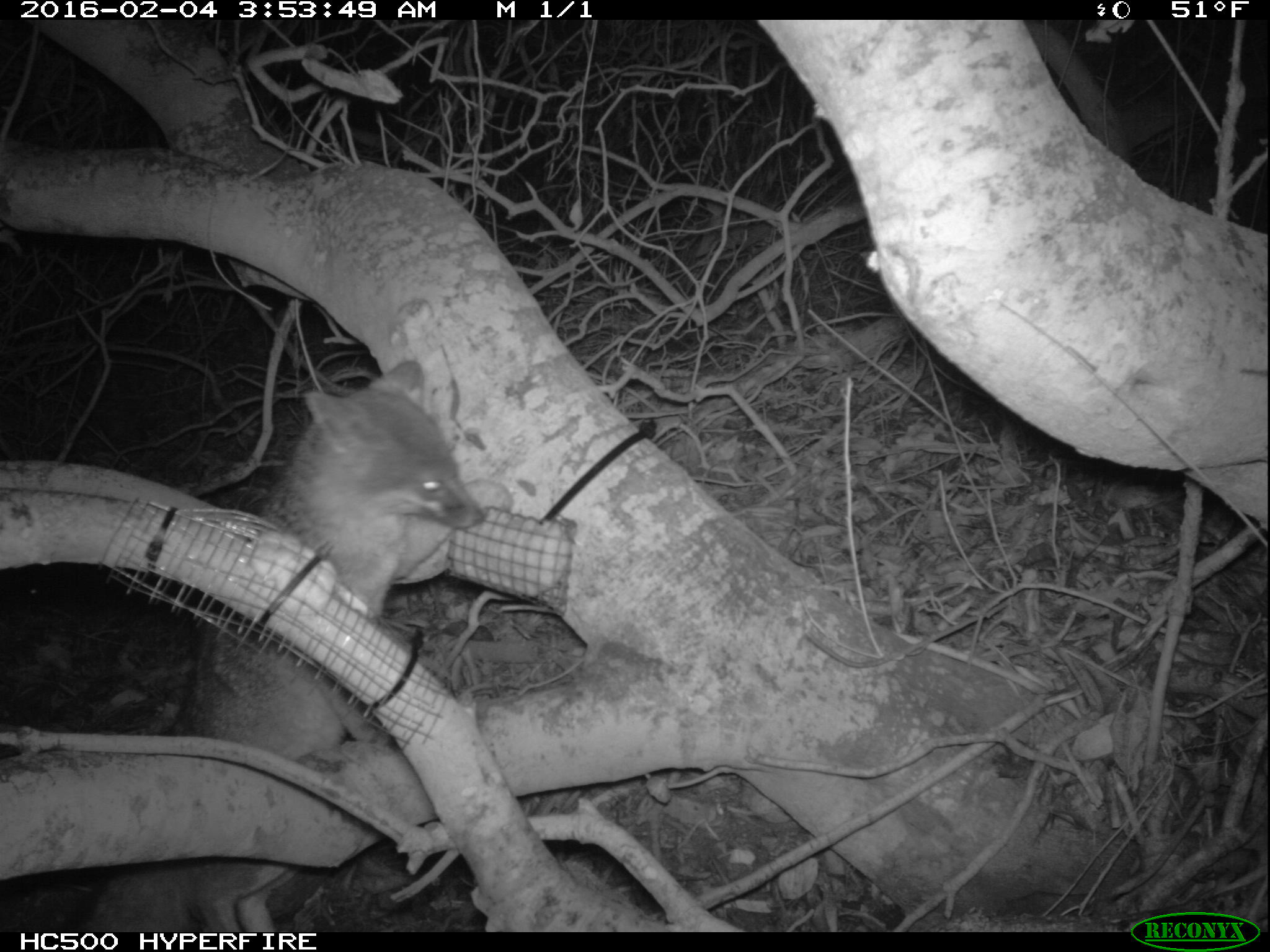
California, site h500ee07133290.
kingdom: Animalia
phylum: Chordata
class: Mammalia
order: Carnivora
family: Canidae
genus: Urocyon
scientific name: Urocyon littoralis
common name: island fox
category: fox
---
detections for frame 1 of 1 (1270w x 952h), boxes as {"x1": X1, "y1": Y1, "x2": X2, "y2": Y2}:
fox: {"x1": 84, "y1": 358, "x2": 514, "y2": 930}